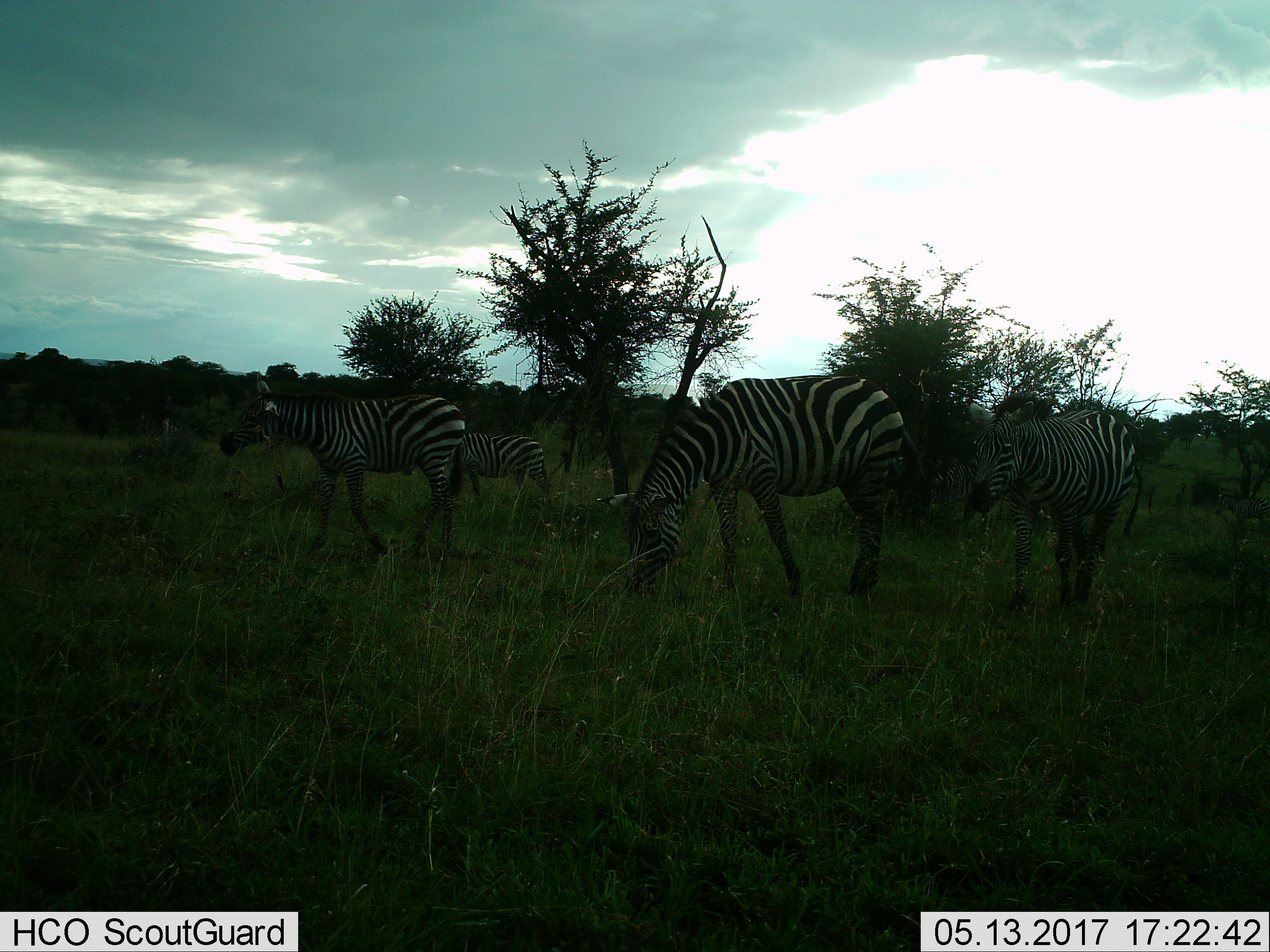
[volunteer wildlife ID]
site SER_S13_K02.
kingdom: Animalia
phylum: Chordata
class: Mammalia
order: Perissodactyla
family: Equidae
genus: Equus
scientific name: Equus quagga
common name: plains zebra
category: zebraplains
Zebraplains (plains zebra) (Equus quagga), count 4. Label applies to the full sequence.